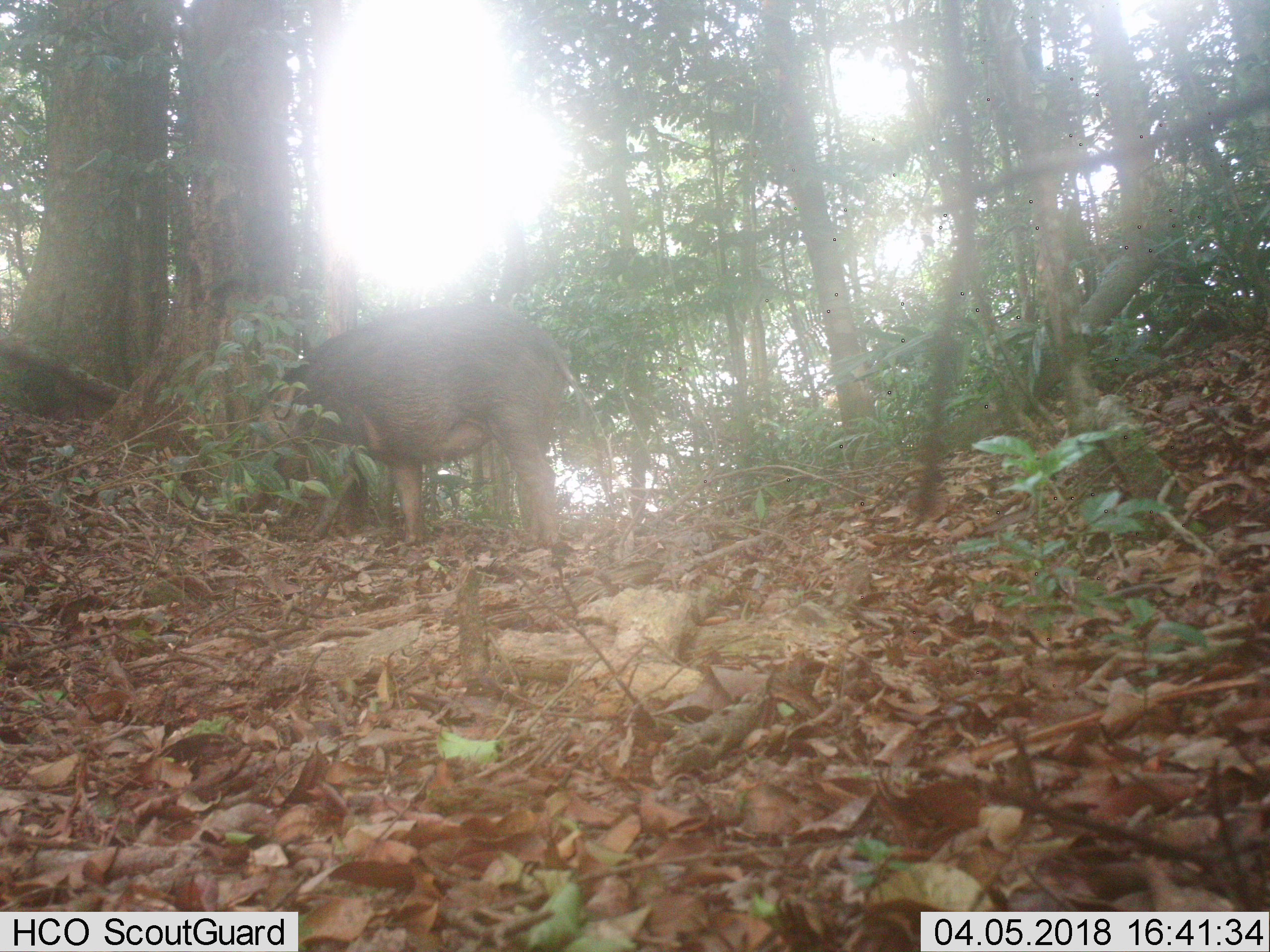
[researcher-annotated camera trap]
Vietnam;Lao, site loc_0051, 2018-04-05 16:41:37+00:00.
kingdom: Animalia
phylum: Chordata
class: Mammalia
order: Artiodactyla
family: Suidae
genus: Sus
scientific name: Sus scrofa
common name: eurasian wild pig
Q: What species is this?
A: Eurasian wild pig (Sus scrofa).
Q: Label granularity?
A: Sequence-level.